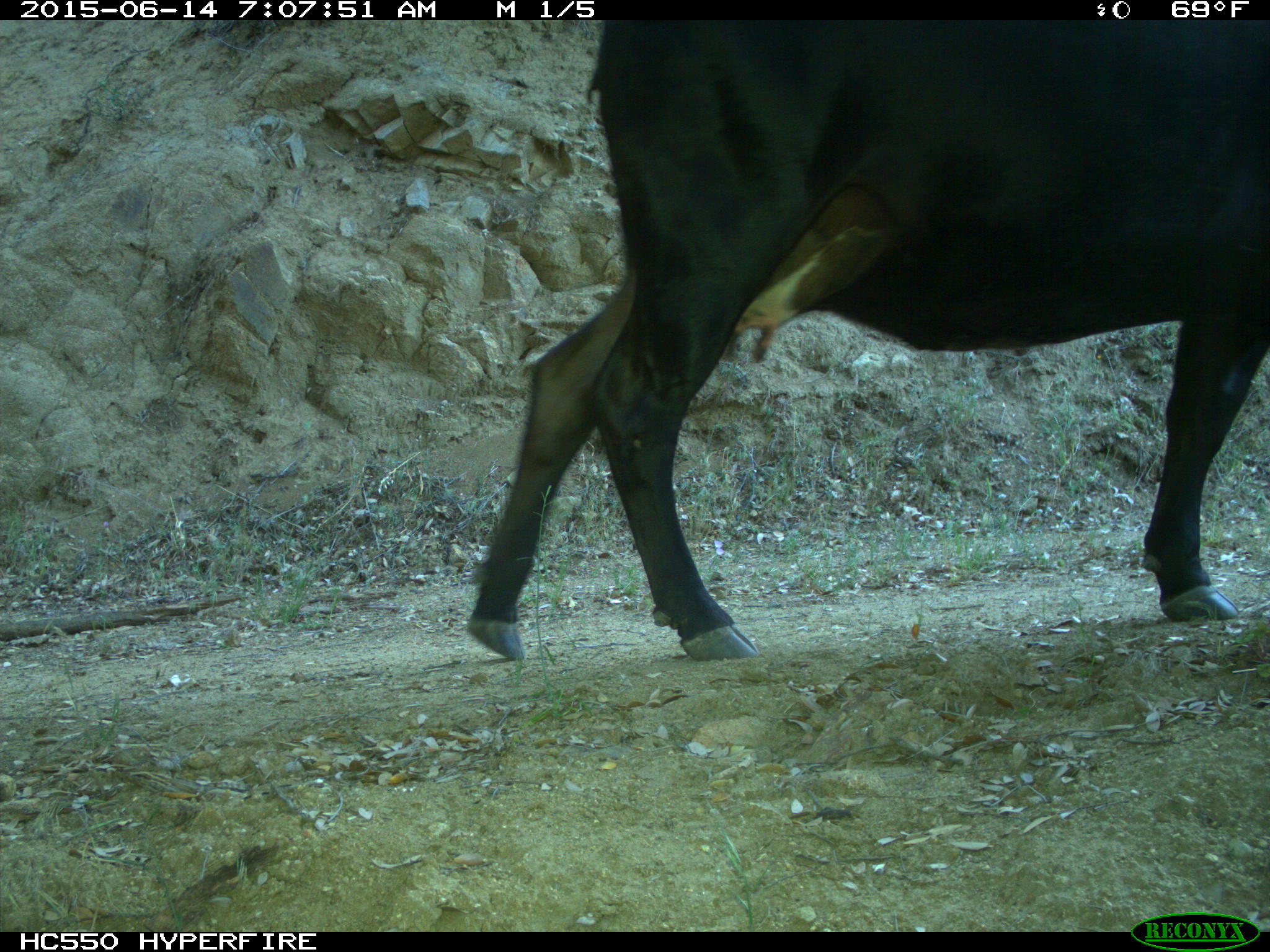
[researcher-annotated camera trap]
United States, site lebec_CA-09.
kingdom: Animalia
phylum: Chordata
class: Mammalia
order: Artiodactyla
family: Bovidae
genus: Bos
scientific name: Bos taurus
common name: domestic cow